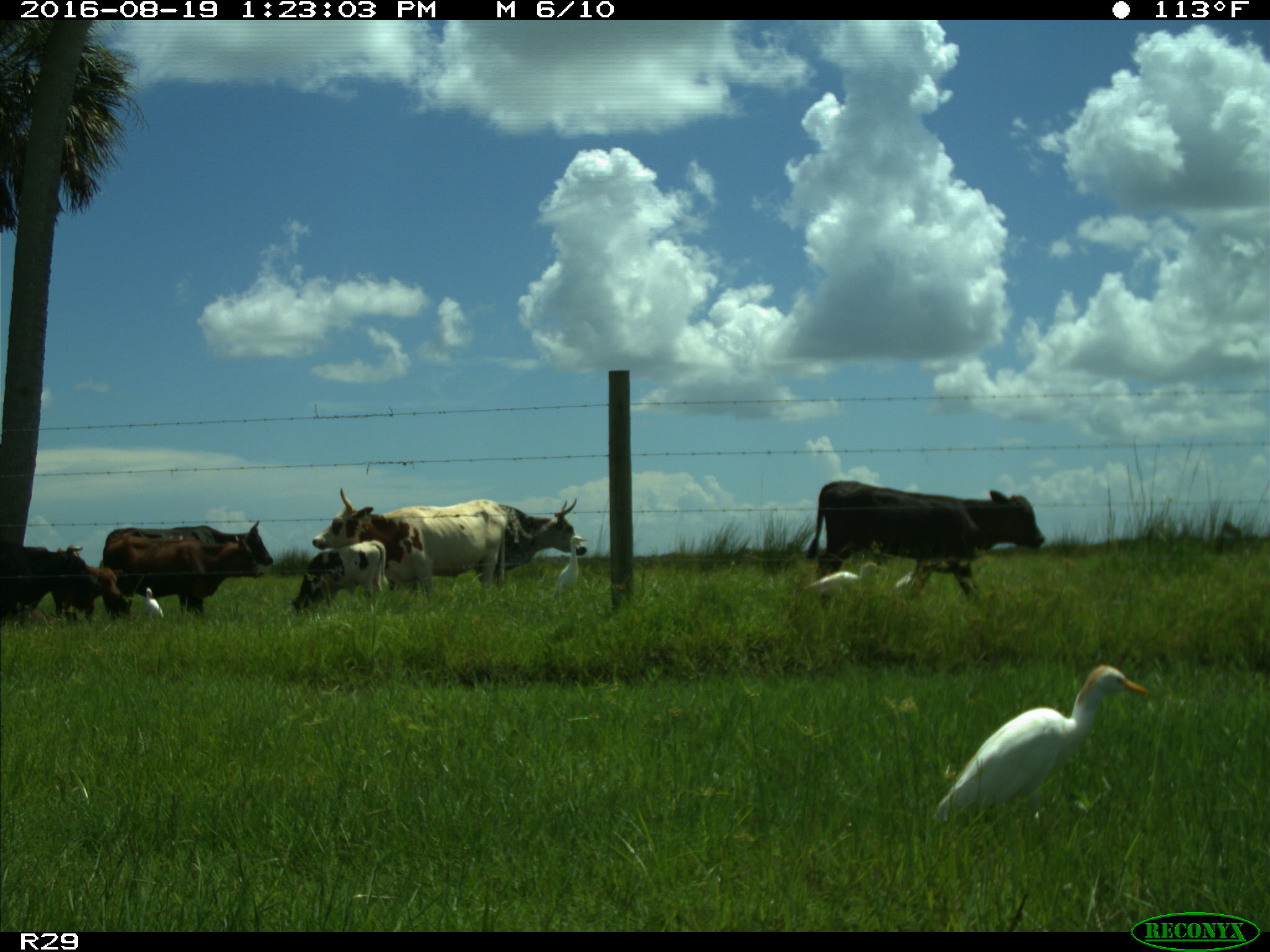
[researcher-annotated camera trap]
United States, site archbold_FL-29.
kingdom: Animalia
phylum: Chordata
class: Mammalia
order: Artiodactyla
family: Bovidae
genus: Bos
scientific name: Bos taurus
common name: domestic cow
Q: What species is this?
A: Bos taurus (domestic cow).